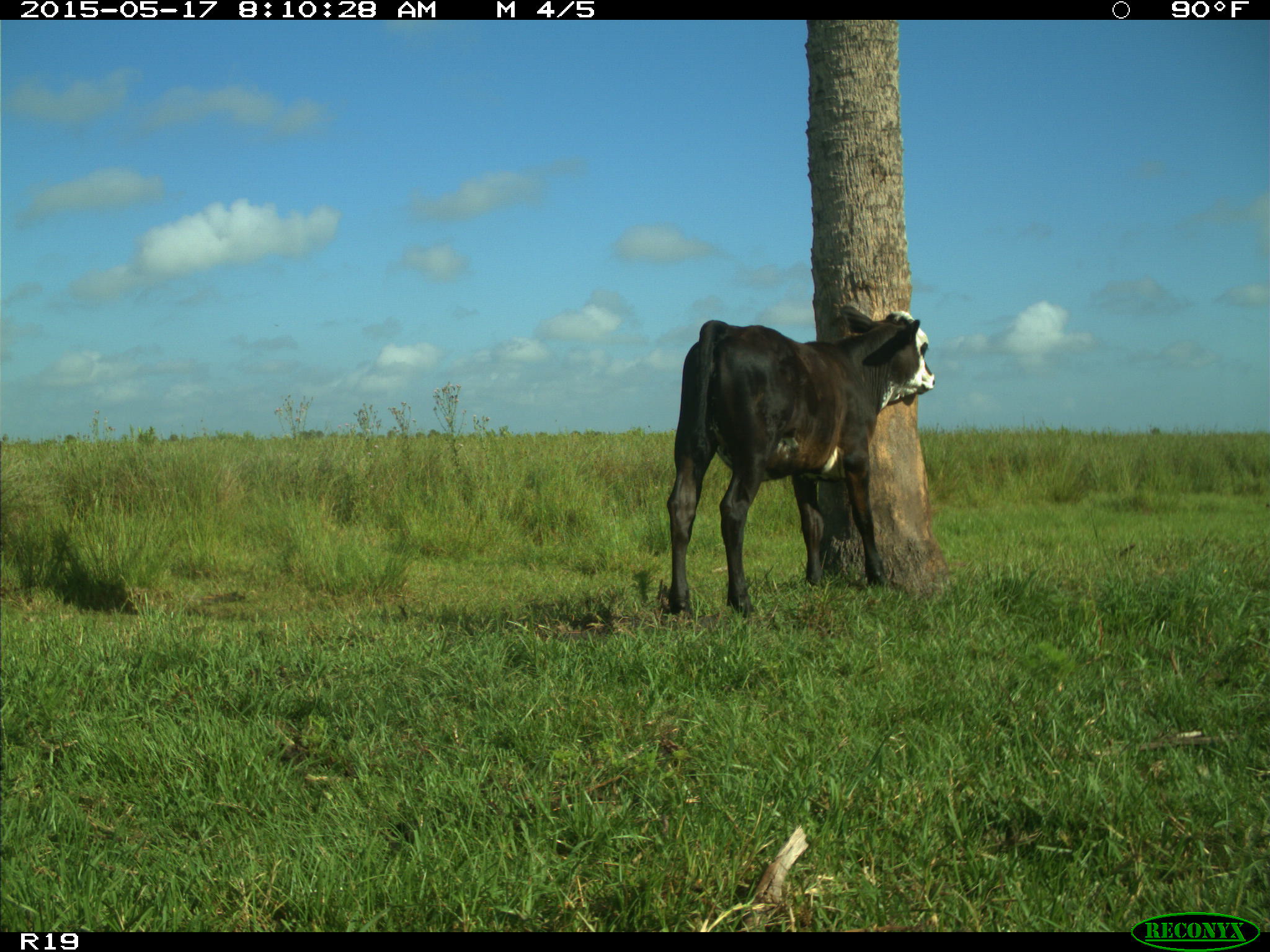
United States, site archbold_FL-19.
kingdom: Animalia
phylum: Chordata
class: Mammalia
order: Artiodactyla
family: Bovidae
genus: Bos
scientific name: Bos taurus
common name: domestic cow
Bos taurus (domestic cow).